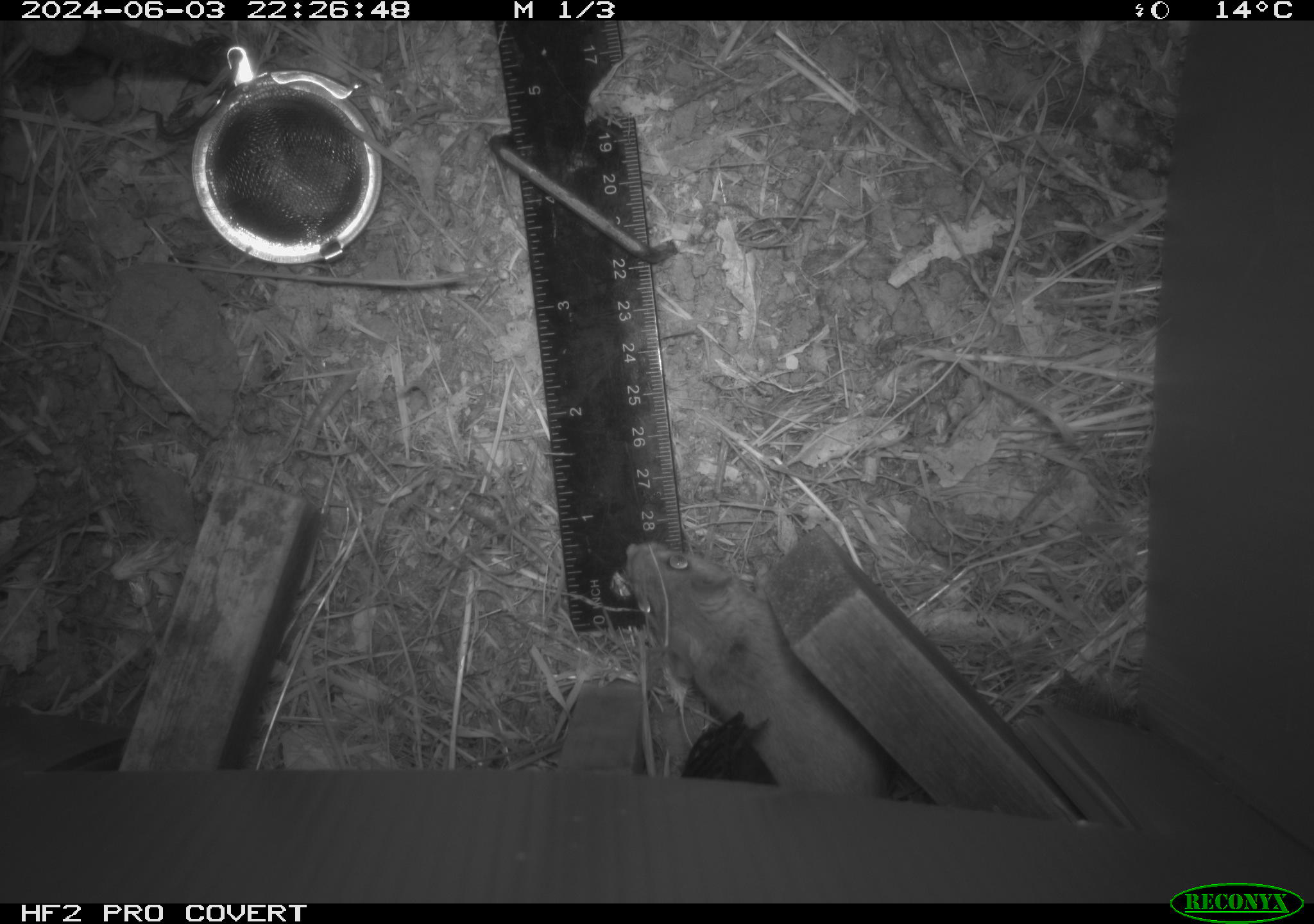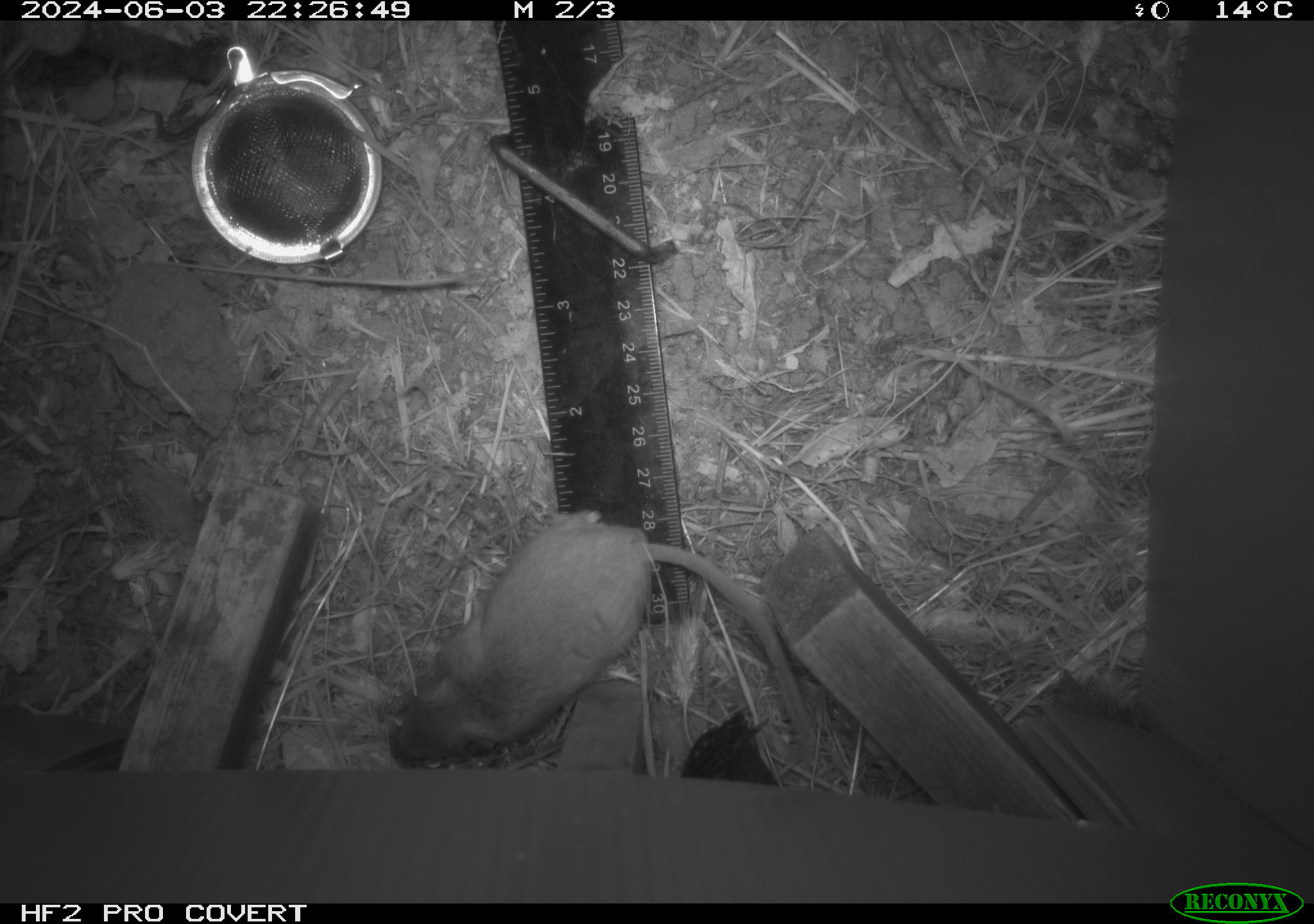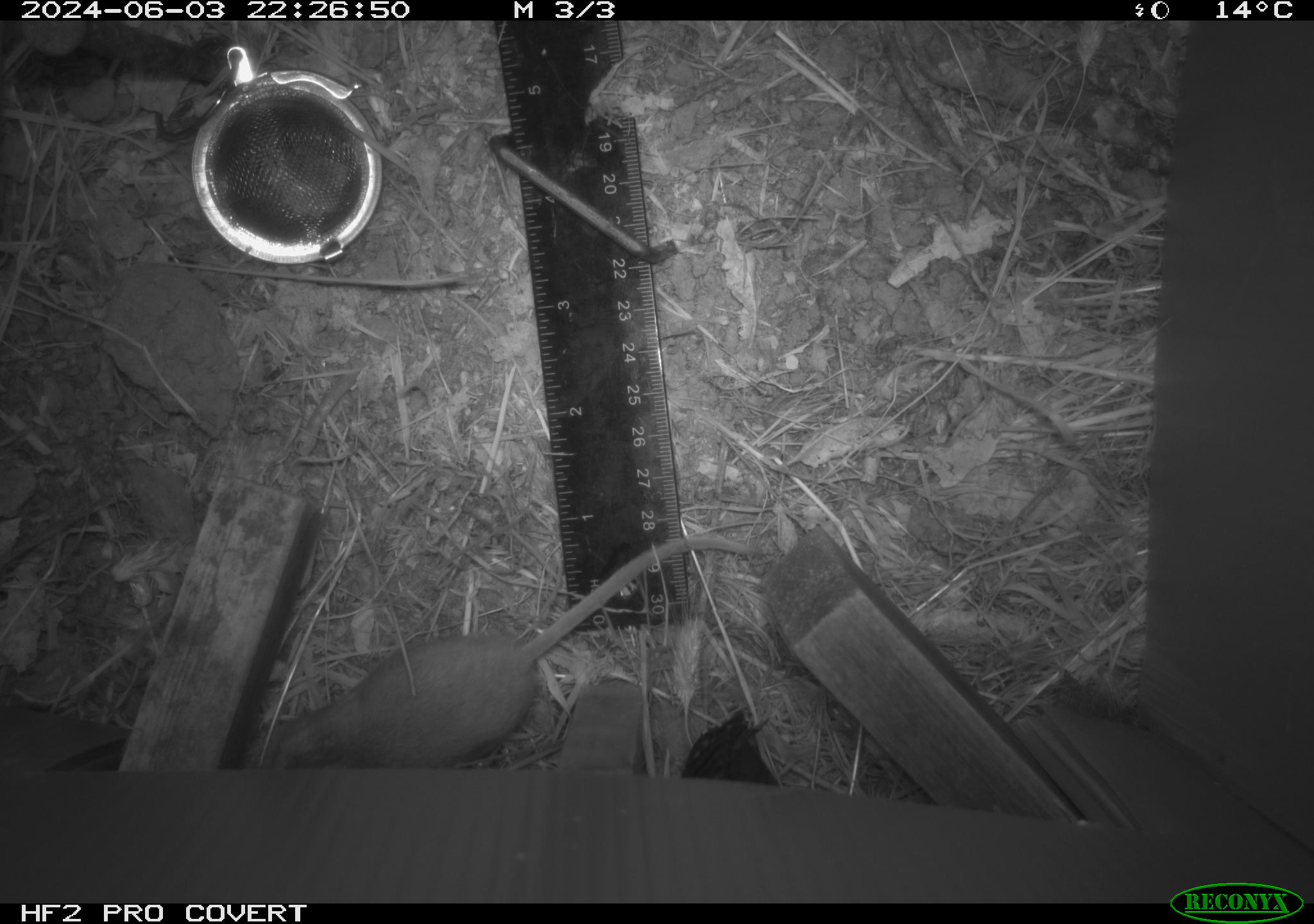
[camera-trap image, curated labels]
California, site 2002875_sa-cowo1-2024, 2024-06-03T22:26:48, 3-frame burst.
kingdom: Animalia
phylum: Chordata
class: Mammalia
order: Rodentia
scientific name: Rodentia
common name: rodent